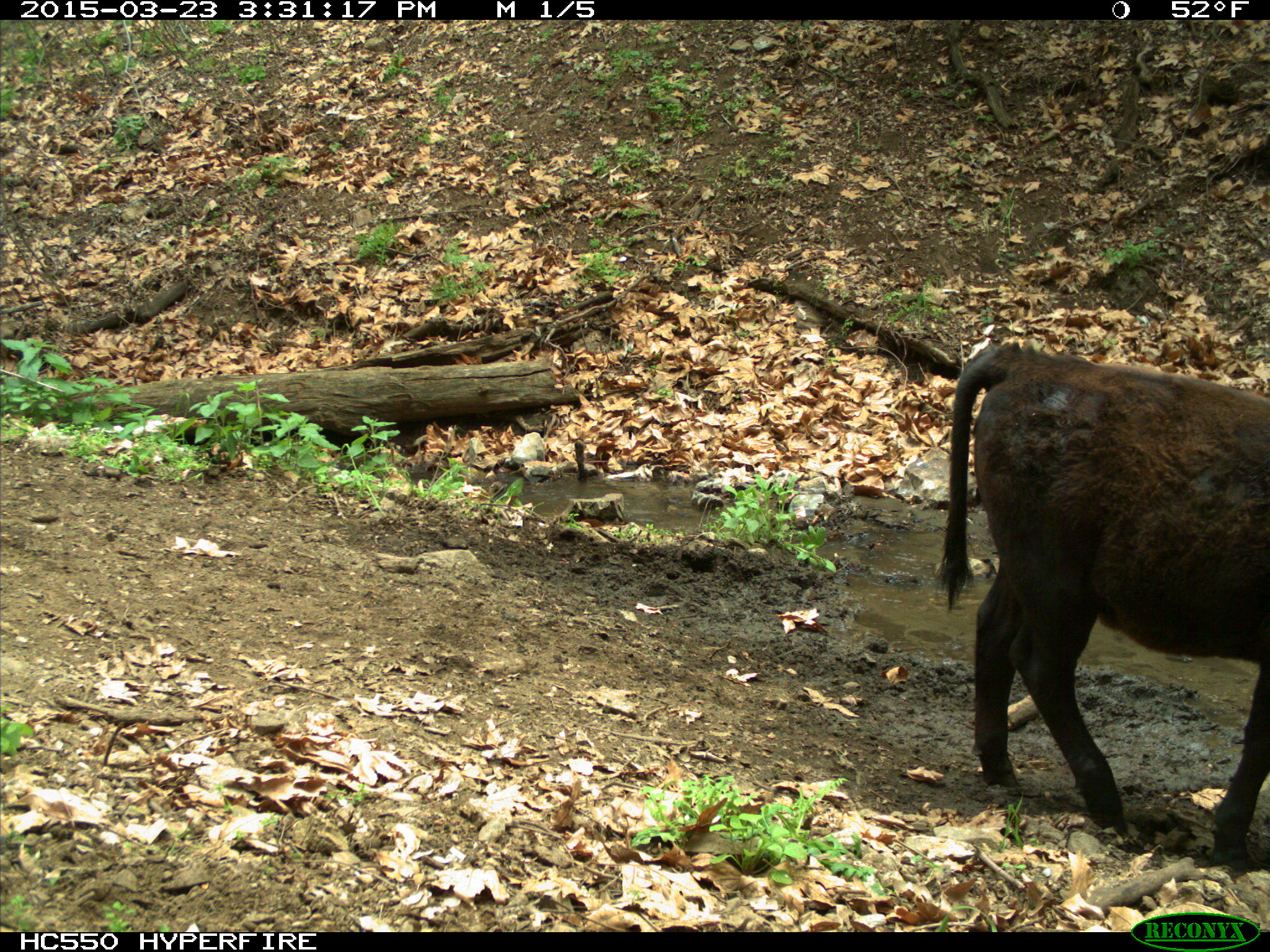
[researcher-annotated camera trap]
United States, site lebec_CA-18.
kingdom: Animalia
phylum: Chordata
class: Mammalia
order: Artiodactyla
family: Bovidae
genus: Bos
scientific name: Bos taurus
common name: domestic cow